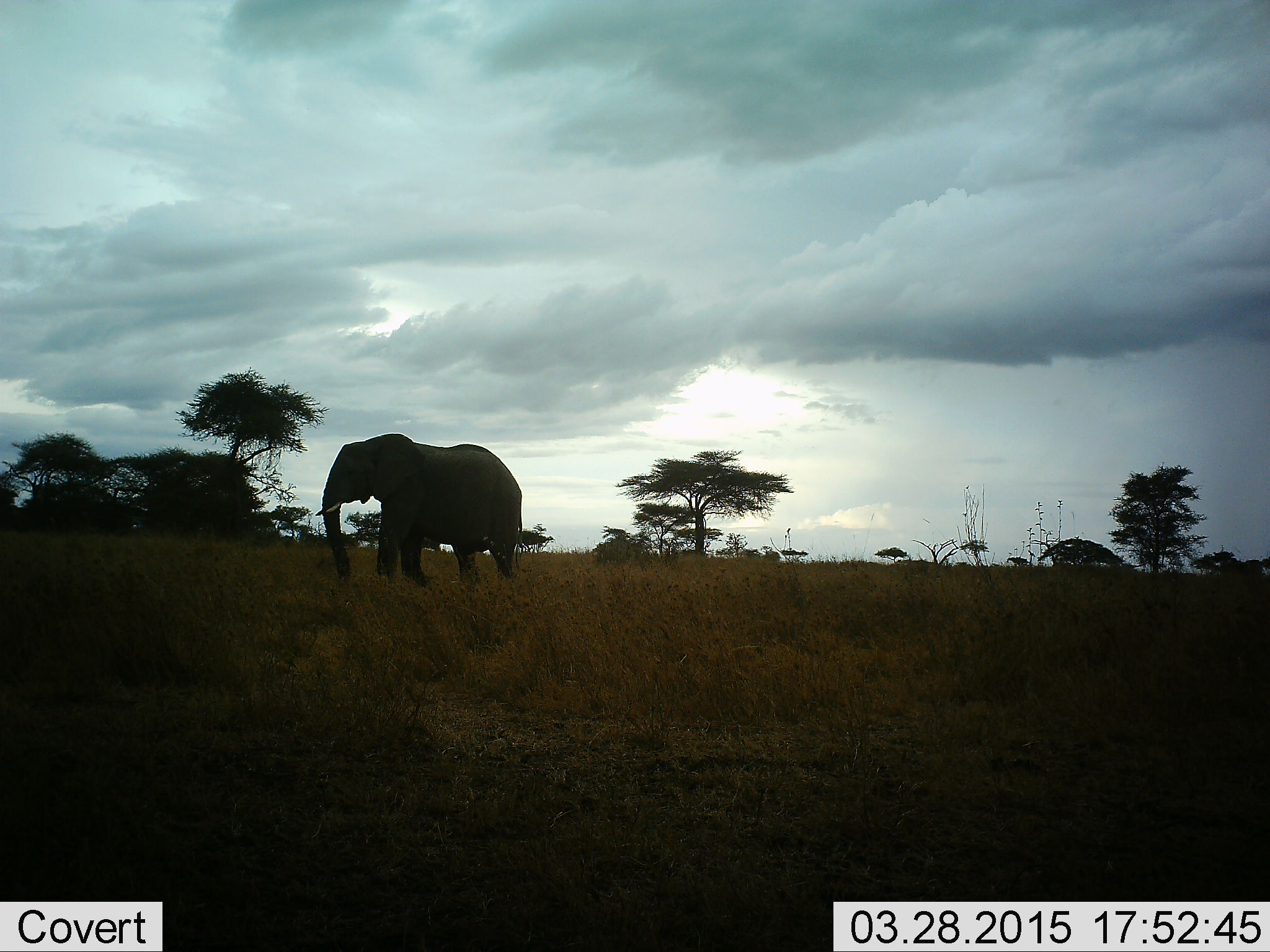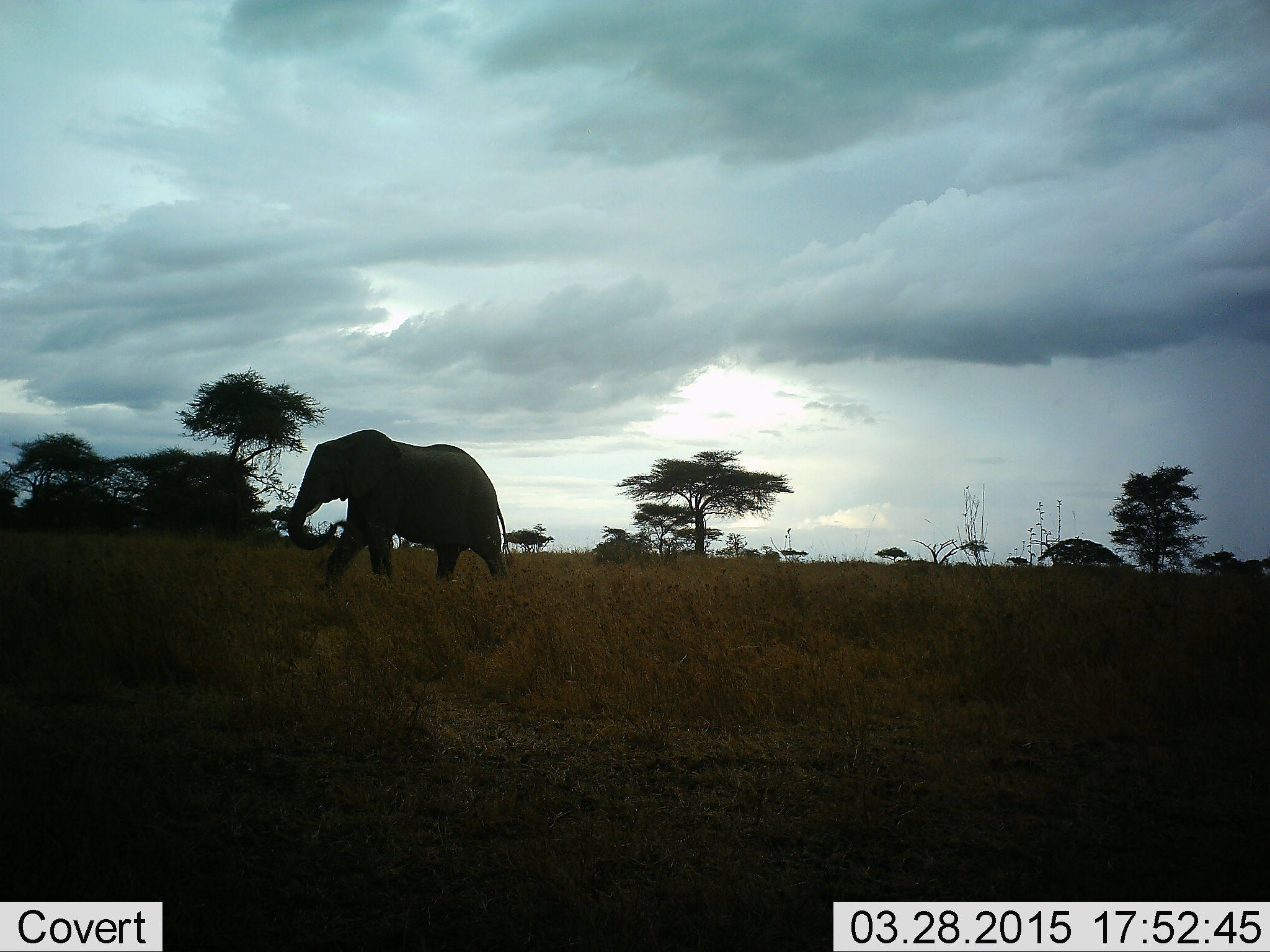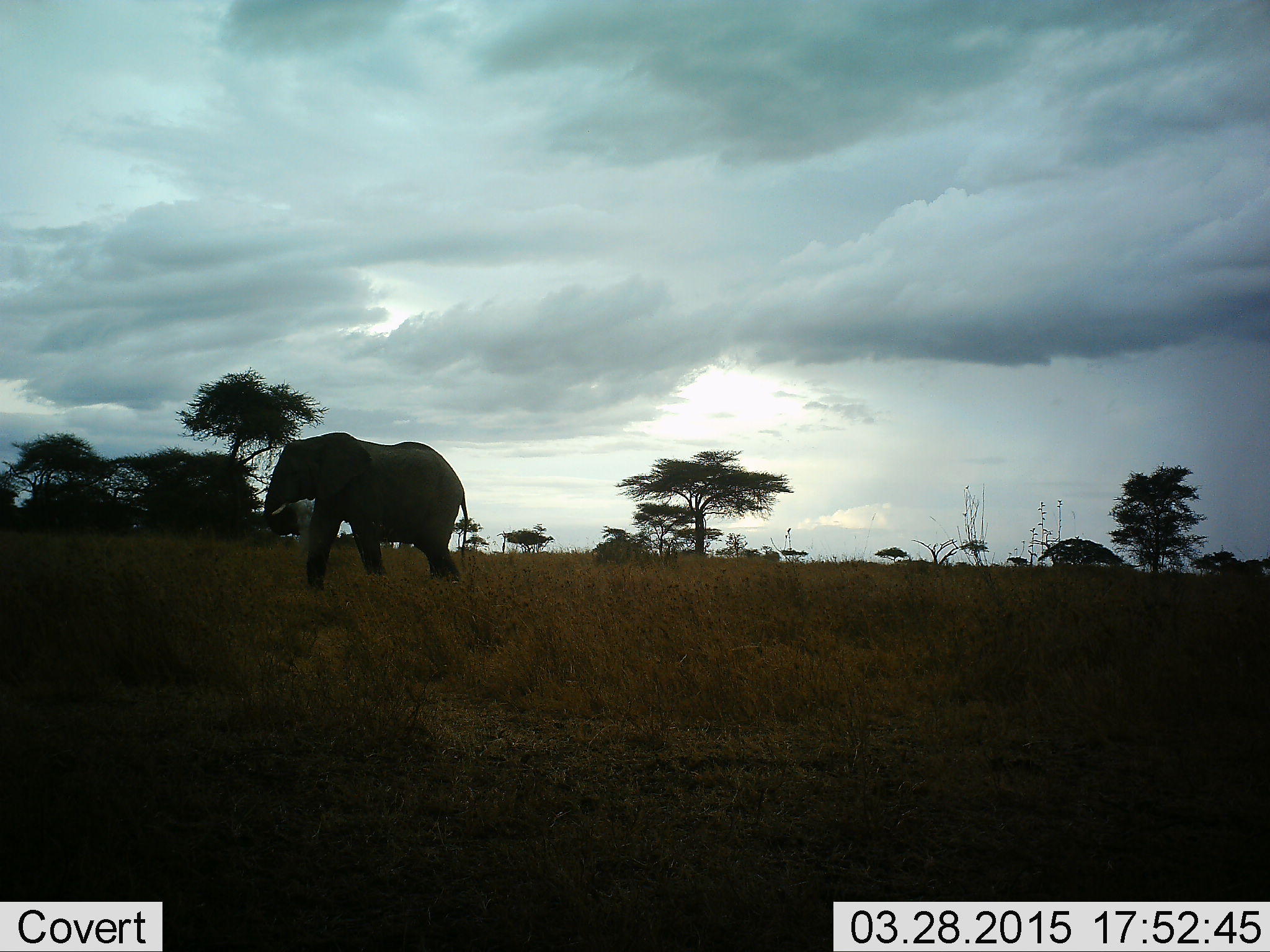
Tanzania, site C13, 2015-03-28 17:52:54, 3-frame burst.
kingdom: Animalia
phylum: Chordata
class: Mammalia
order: Proboscidea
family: Elephantidae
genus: Loxodonta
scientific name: Loxodonta africana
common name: african bush elephant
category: elephant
Elephant (african bush elephant) (Loxodonta africana), count 1. Behavior (volunteer vote fractions): standing 0%, resting 0%, moving 100%, interacting 0%. Young present (vote fraction): 0%. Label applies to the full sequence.